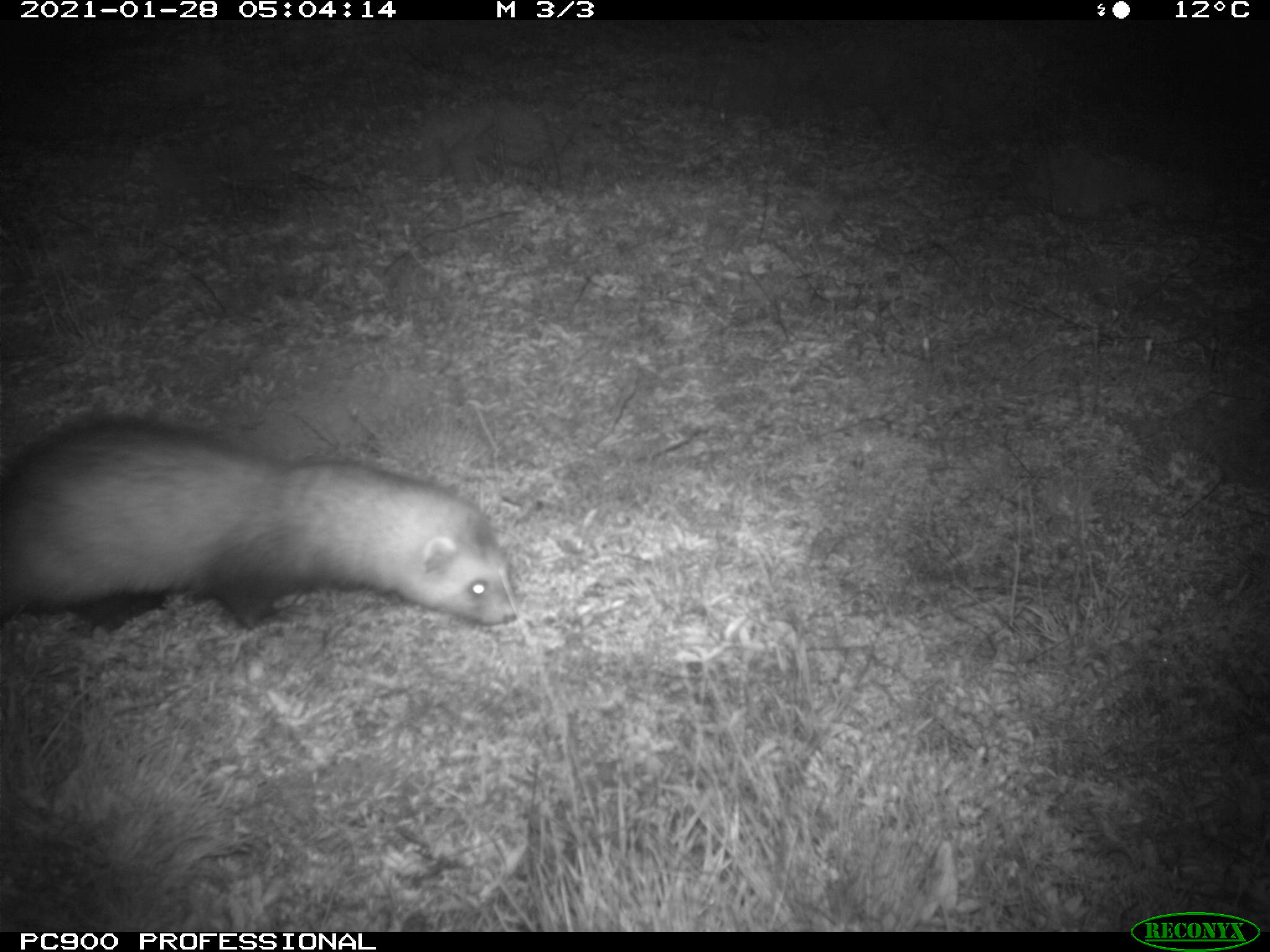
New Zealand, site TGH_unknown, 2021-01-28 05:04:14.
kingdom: Animalia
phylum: Chordata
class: Mammalia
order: Carnivora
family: Mustelidae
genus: Mustela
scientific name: Mustela furo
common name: ferret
Ferret (Mustela furo).